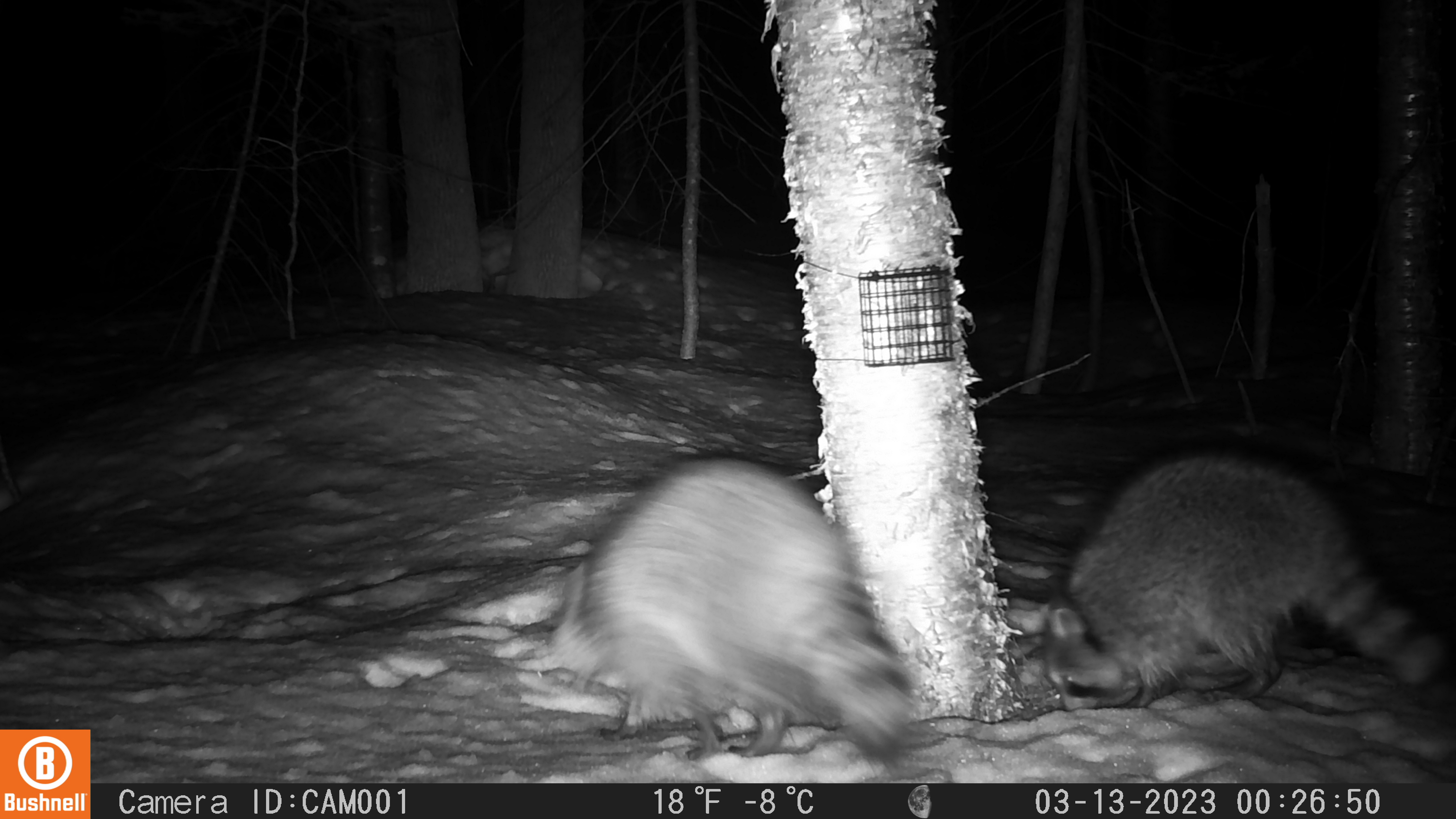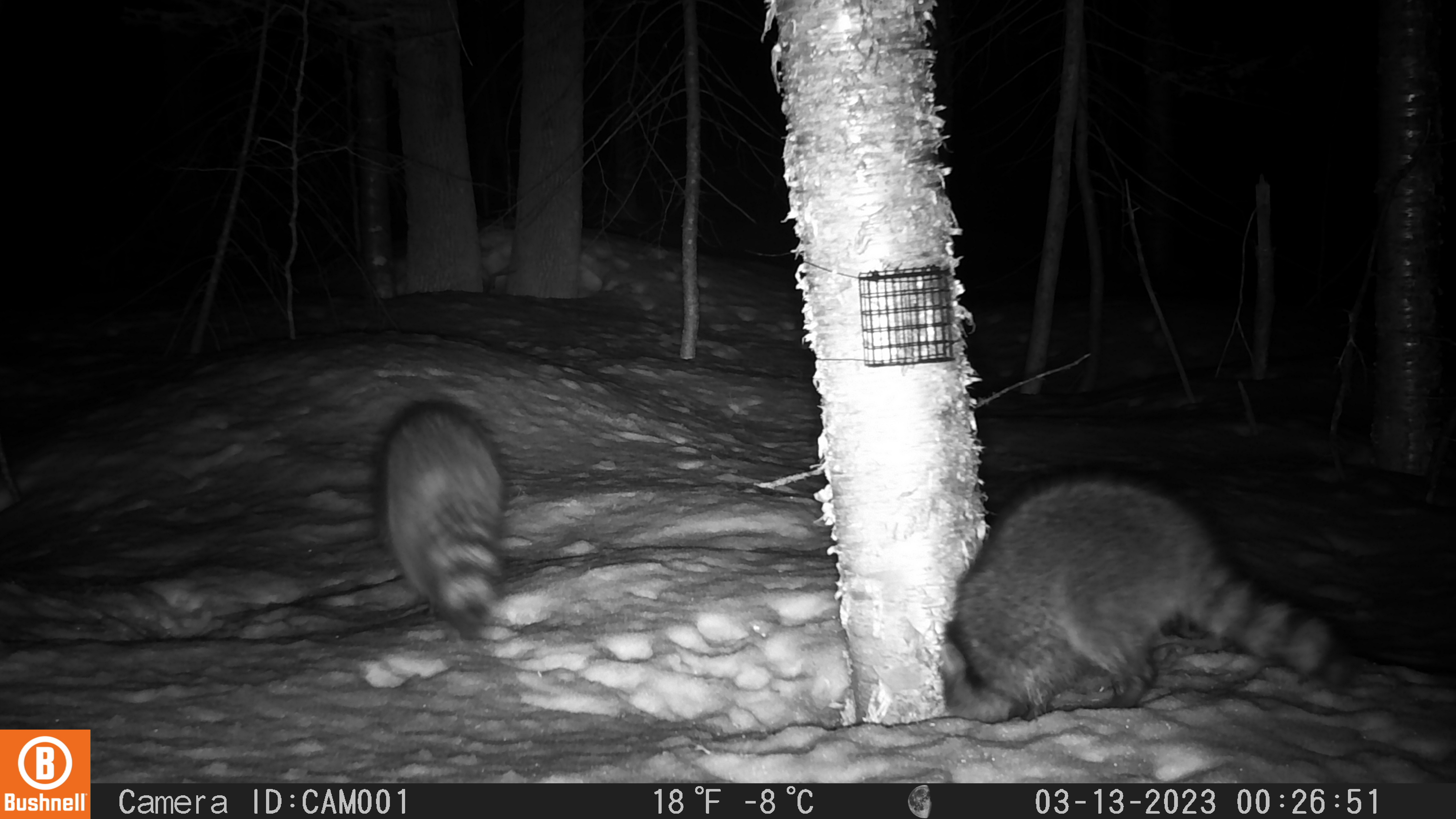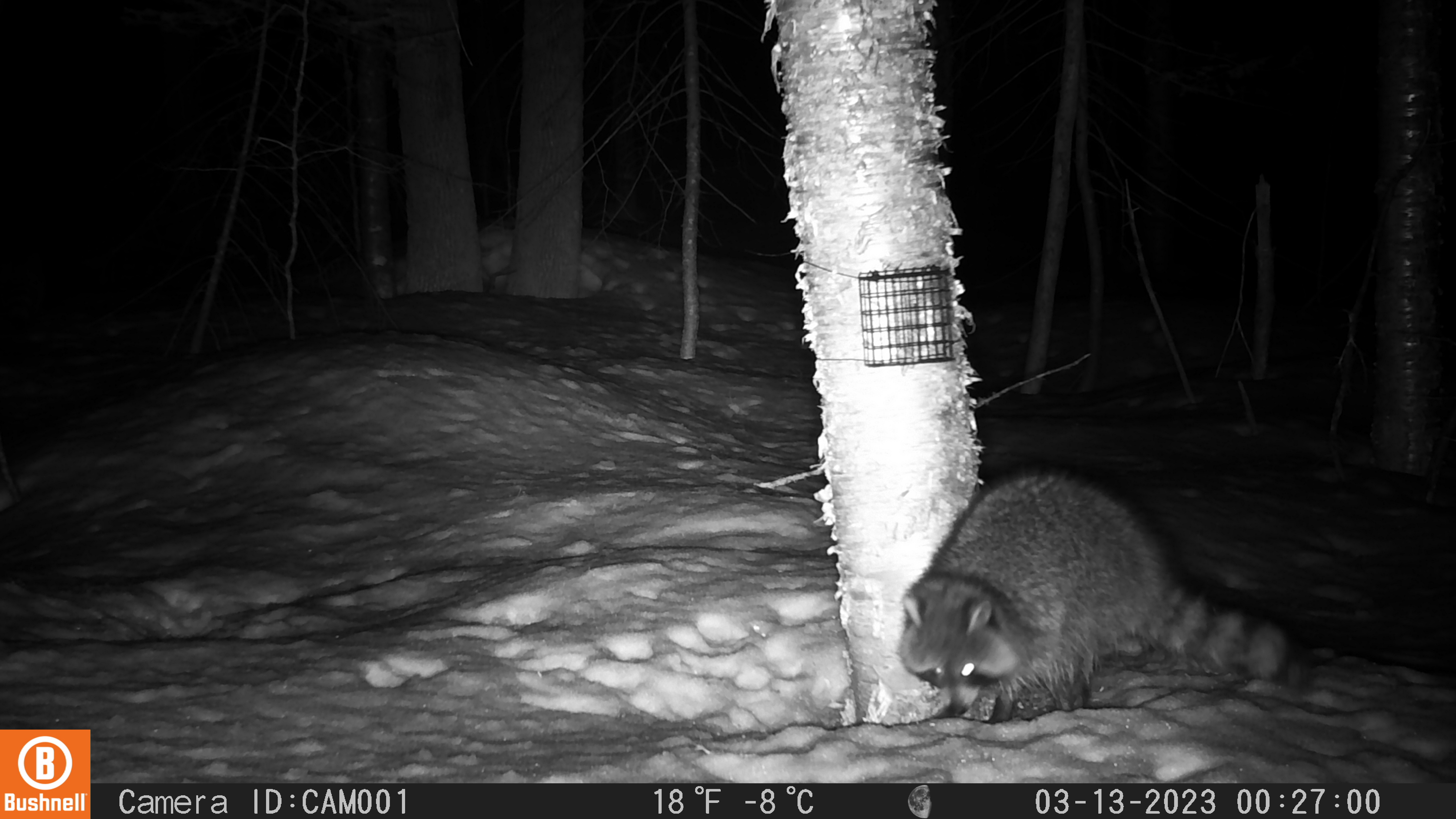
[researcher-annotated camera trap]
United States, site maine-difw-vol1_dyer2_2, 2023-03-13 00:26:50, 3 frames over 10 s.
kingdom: Animalia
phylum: Chordata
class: Mammalia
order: Carnivora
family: Procyonidae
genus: Procyon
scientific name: Procyon lotor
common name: raccoon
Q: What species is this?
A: Raccoon (Procyon lotor).